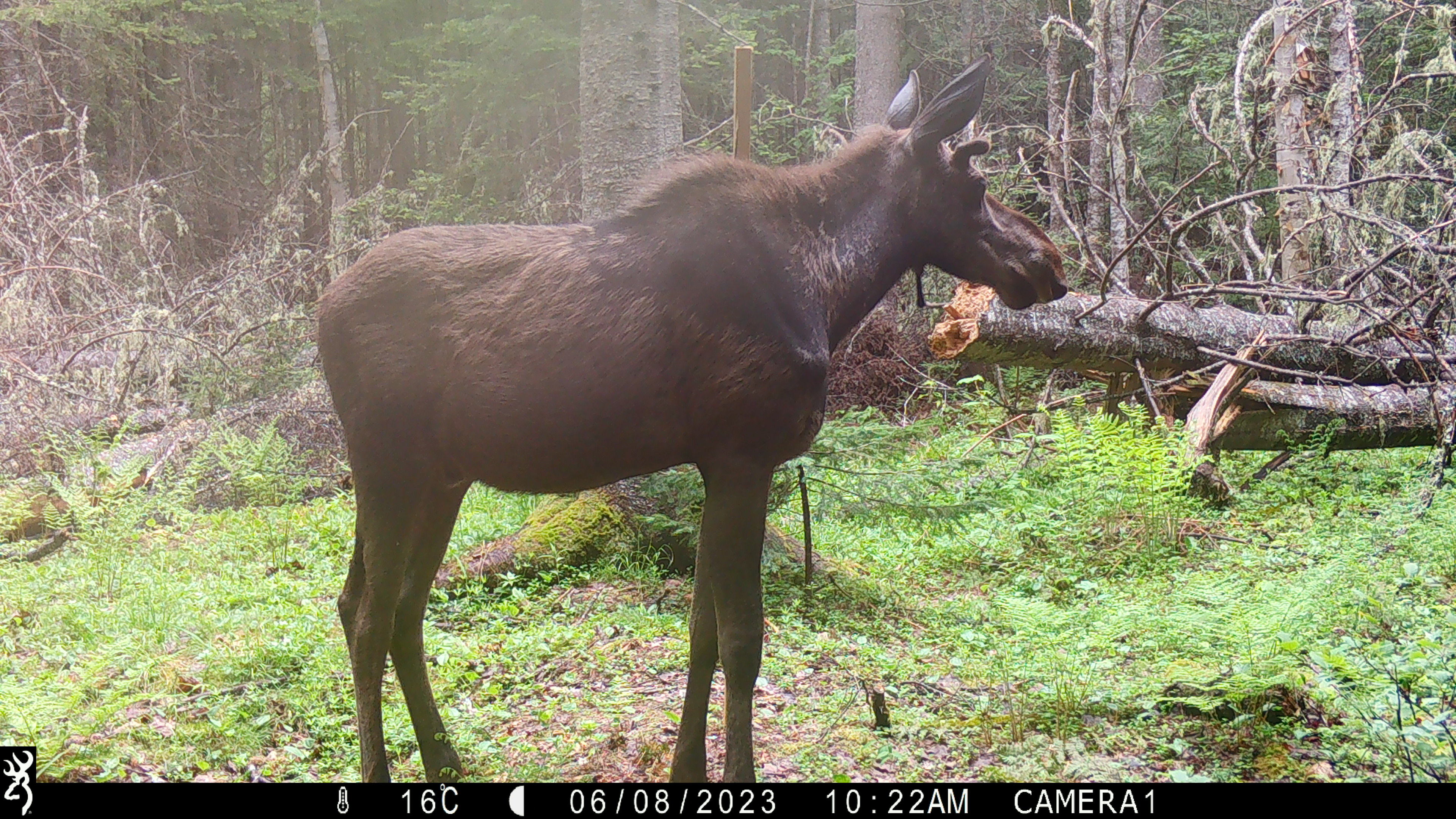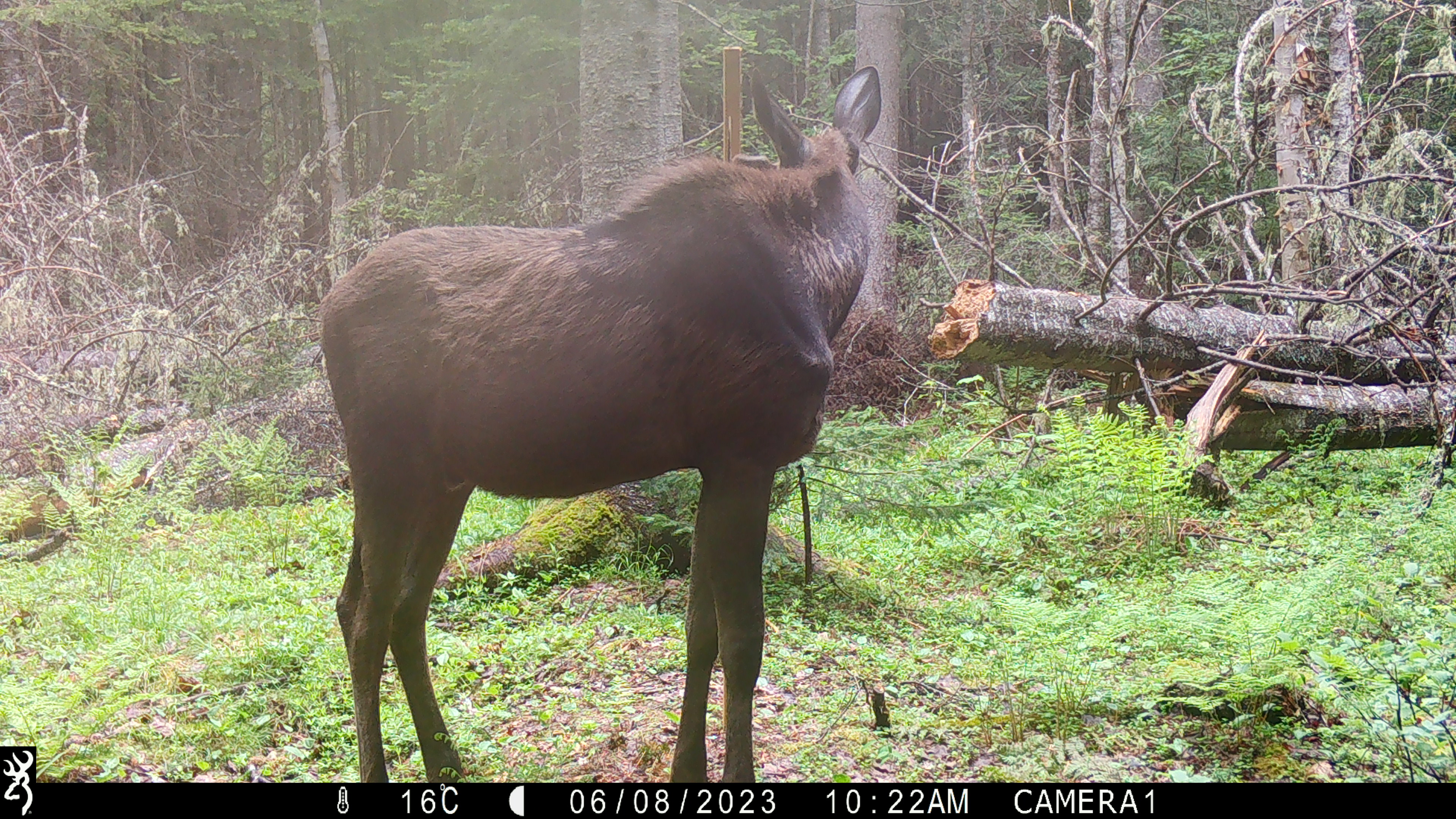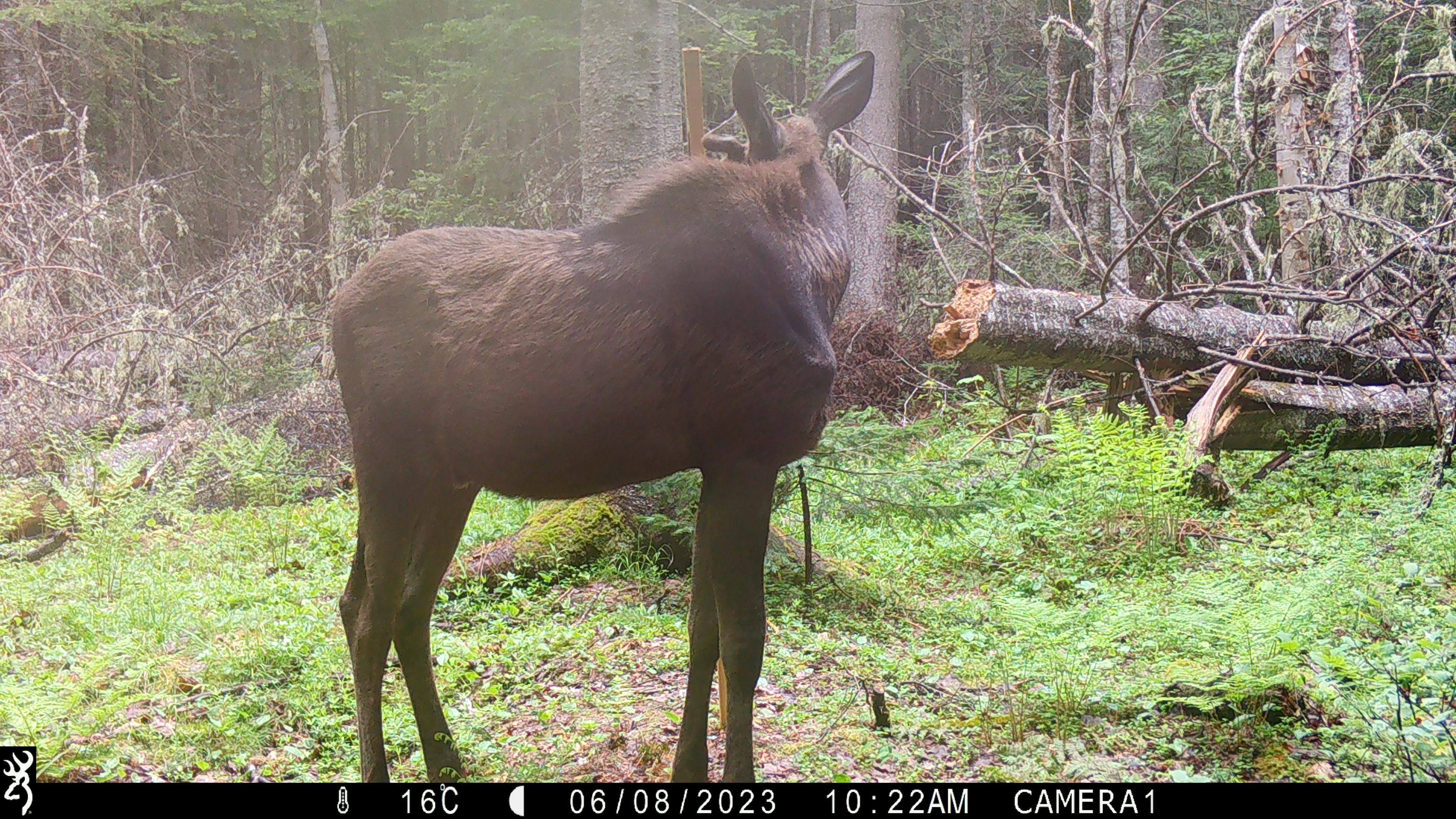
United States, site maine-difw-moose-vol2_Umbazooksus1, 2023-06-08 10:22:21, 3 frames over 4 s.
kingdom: Animalia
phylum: Chordata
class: Mammalia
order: Artiodactyla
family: Cervidae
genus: Alces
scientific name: Alces alces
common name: moose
Moose (Alces alces).